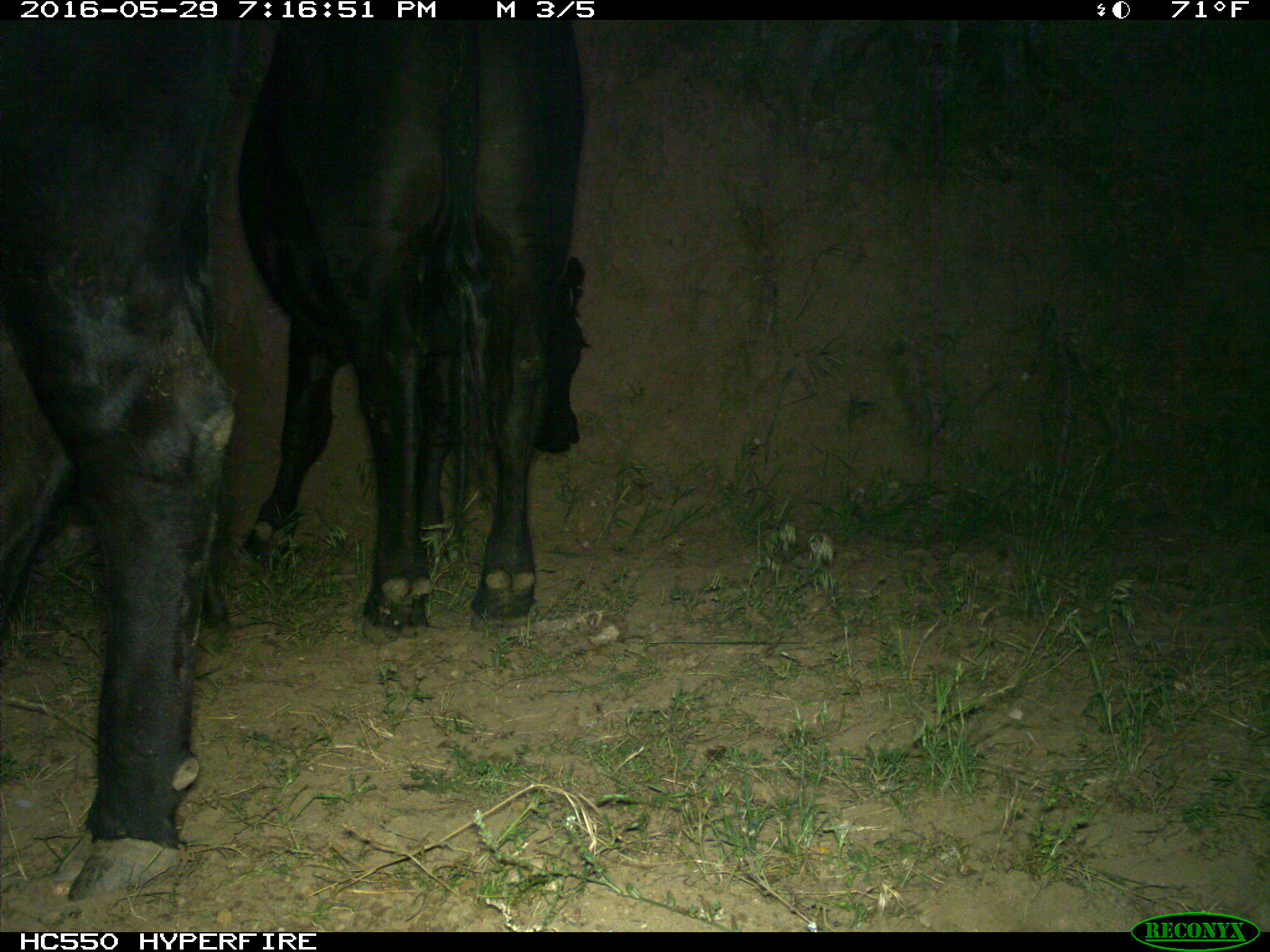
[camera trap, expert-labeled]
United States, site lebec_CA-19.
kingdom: Animalia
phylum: Chordata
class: Mammalia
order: Artiodactyla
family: Bovidae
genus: Bos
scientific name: Bos taurus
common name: domestic cow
Bos taurus (domestic cow).